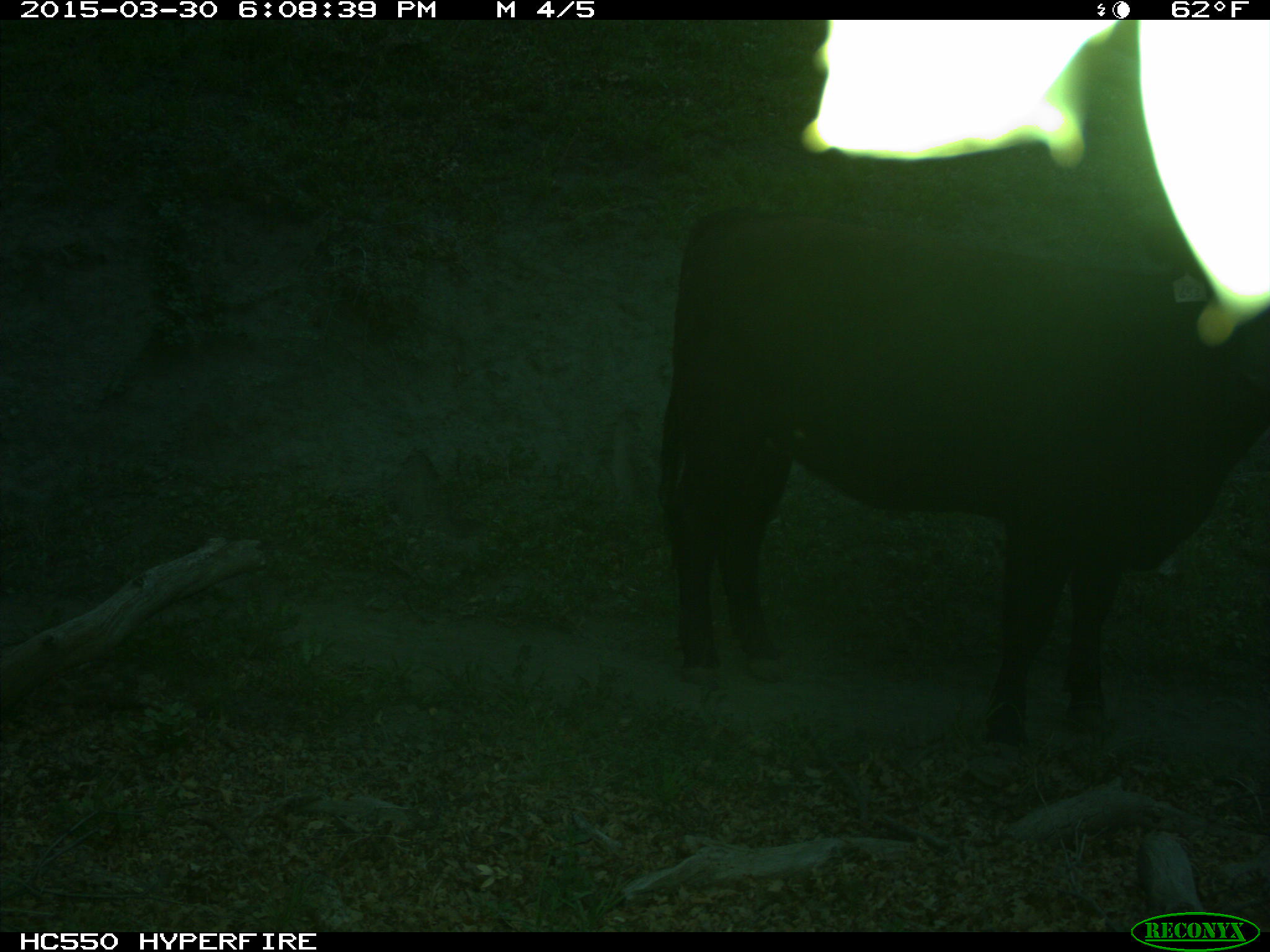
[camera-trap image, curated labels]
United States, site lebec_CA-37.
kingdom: Animalia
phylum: Chordata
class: Mammalia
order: Artiodactyla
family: Bovidae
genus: Bos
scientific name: Bos taurus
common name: domestic cow